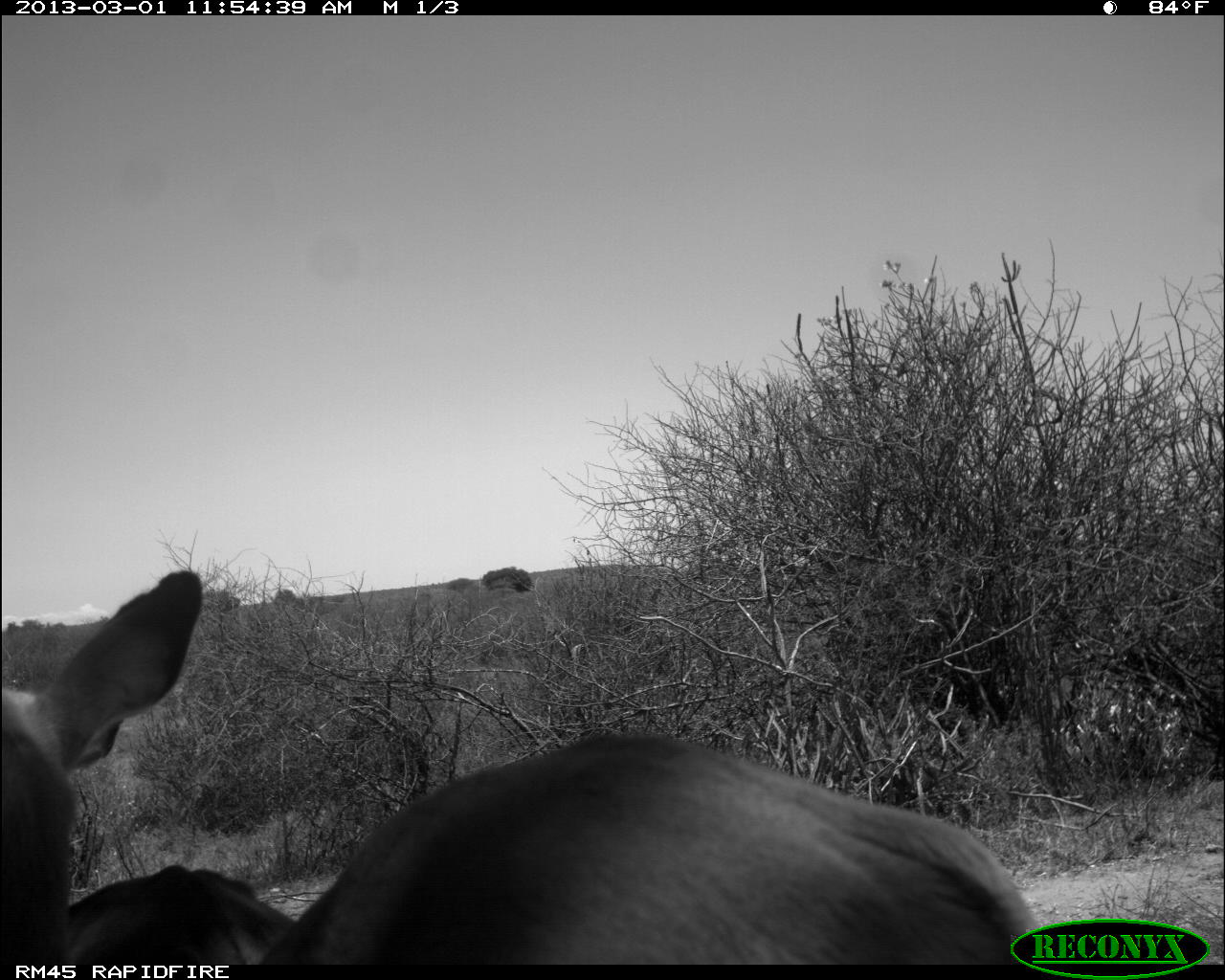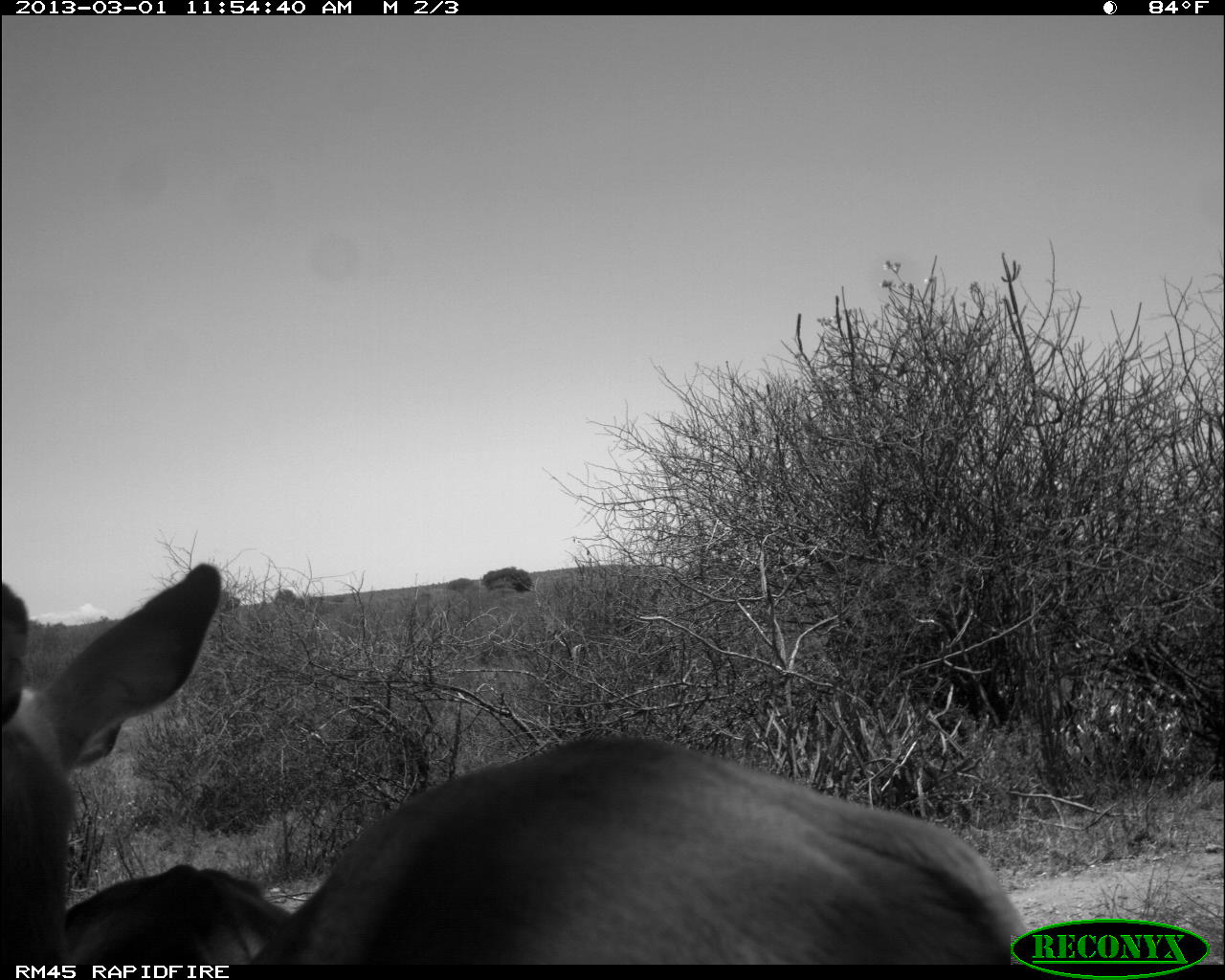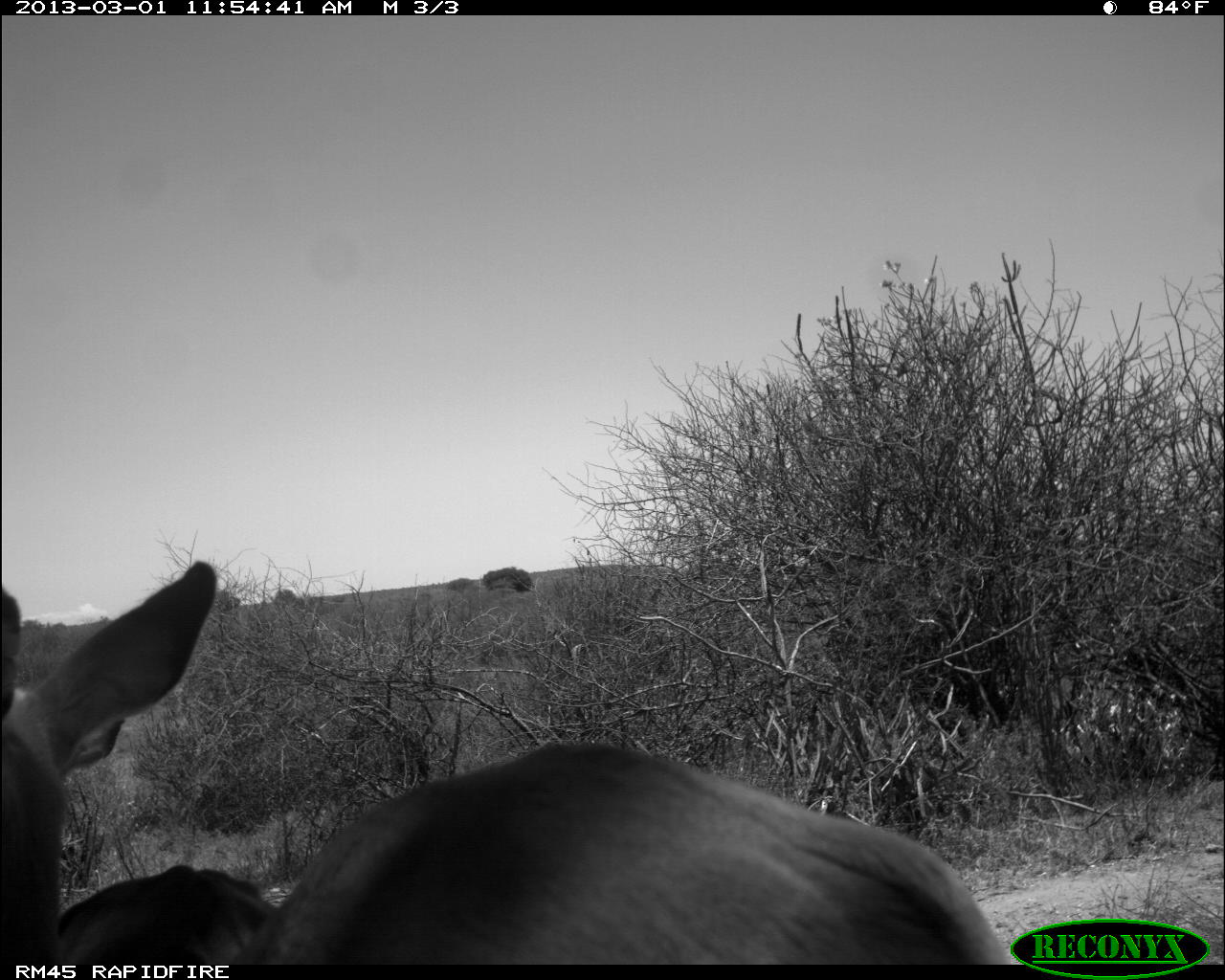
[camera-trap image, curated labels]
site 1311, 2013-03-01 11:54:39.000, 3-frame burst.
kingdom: Animalia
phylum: Chordata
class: Mammalia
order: Artiodactyla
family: Bovidae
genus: Aepyceros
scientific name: Aepyceros melampus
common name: impala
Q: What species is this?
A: Aepyceros melampus (impala).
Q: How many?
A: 2.